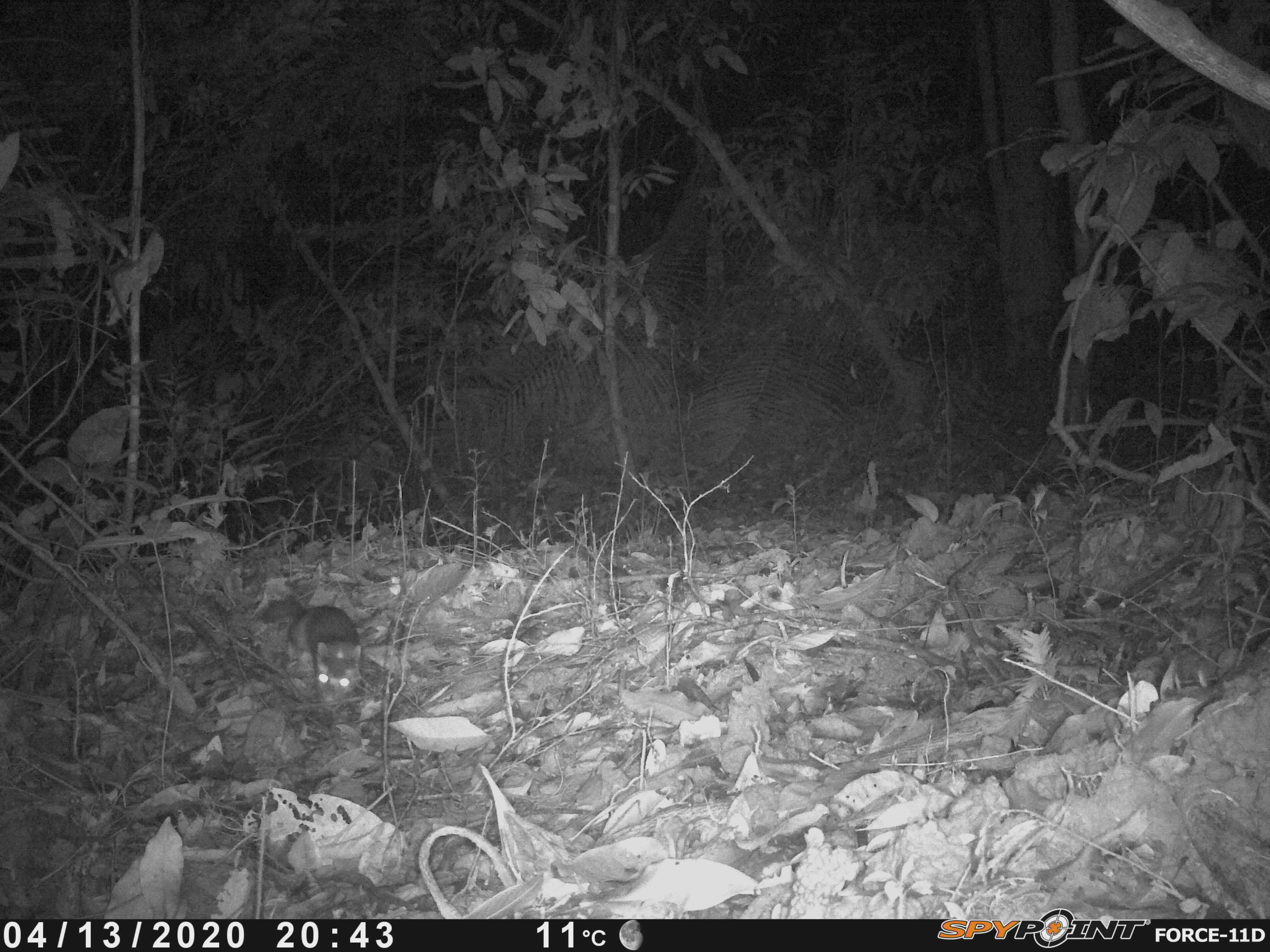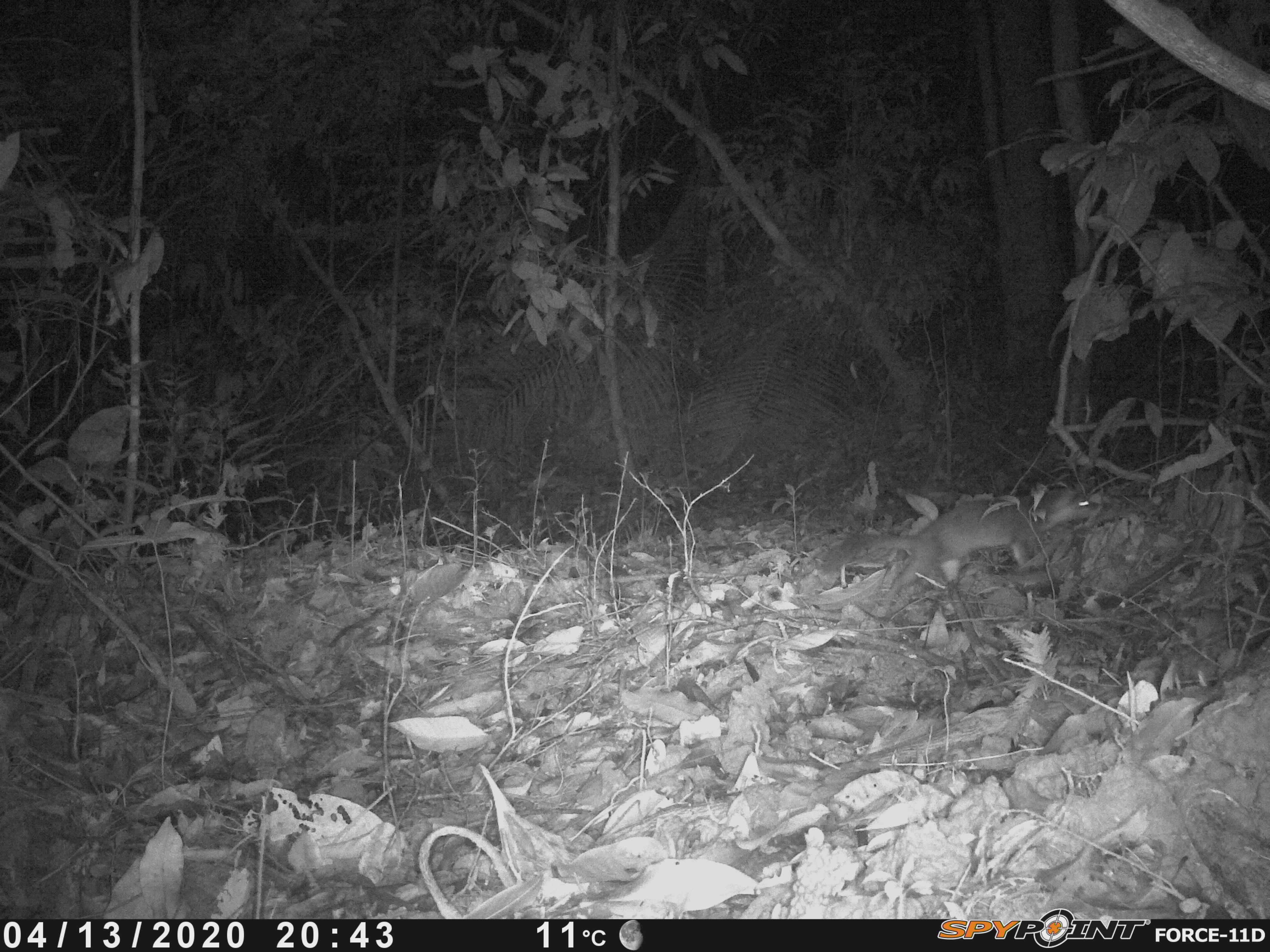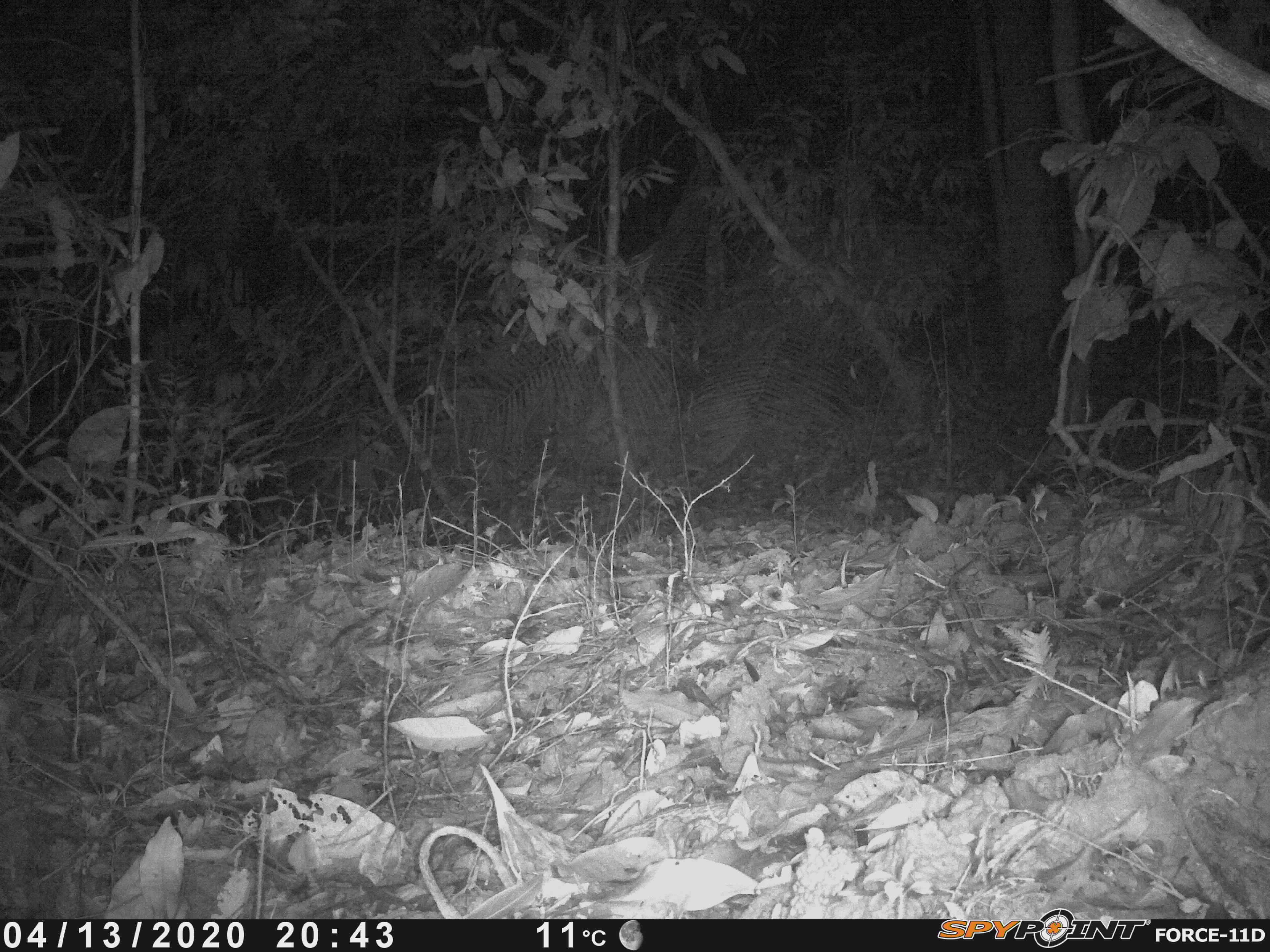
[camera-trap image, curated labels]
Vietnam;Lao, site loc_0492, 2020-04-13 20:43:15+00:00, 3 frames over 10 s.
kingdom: Animalia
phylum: Chordata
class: Mammalia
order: Carnivora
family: Mustelidae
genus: Melogale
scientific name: Melogale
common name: ferret badger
Ferret badger (Melogale). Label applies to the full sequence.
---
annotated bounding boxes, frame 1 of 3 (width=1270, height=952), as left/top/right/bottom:
ferret badger: 260/593/363/703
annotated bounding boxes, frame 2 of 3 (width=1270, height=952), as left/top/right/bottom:
ferret badger: 818/487/1101/601